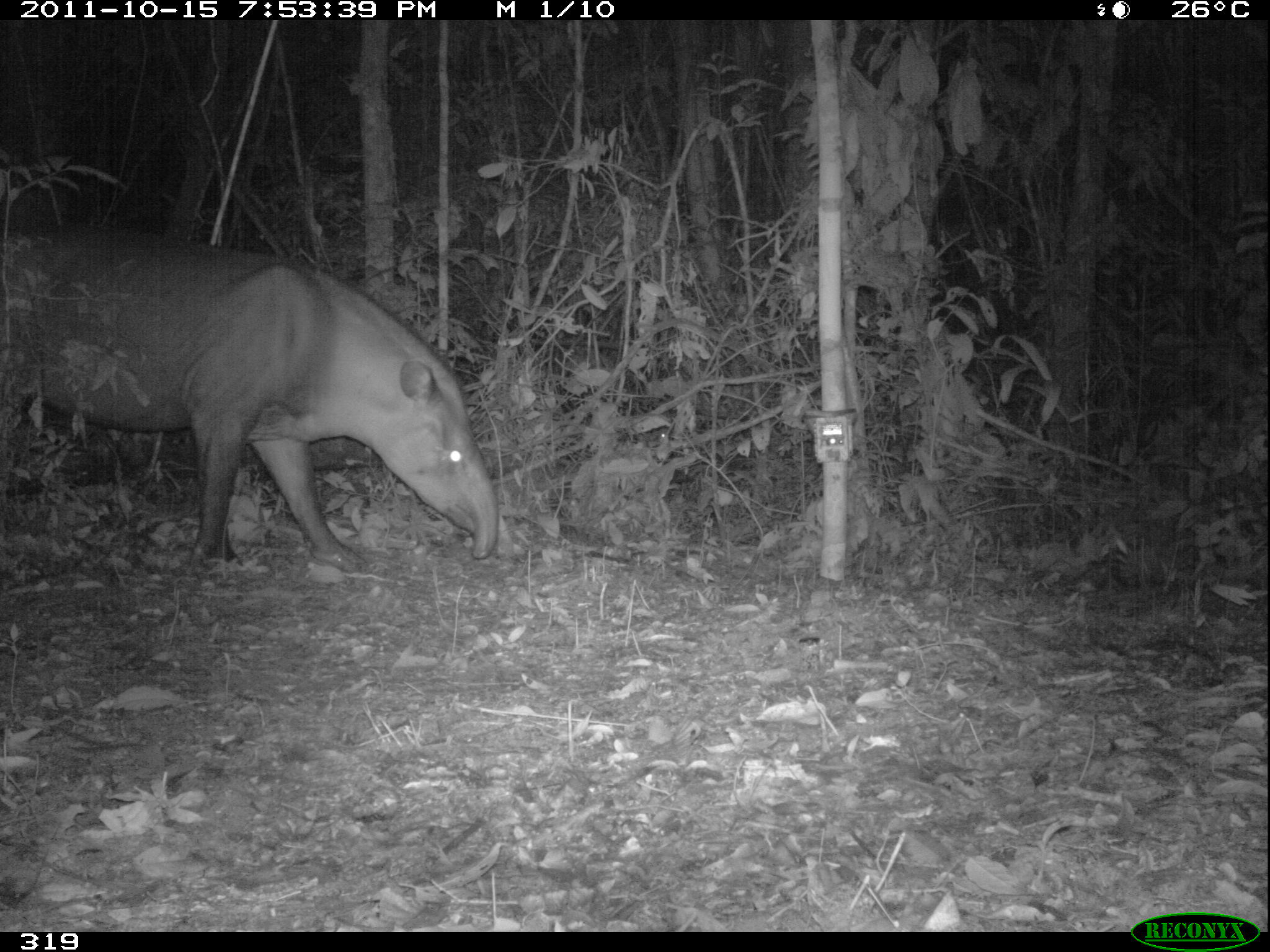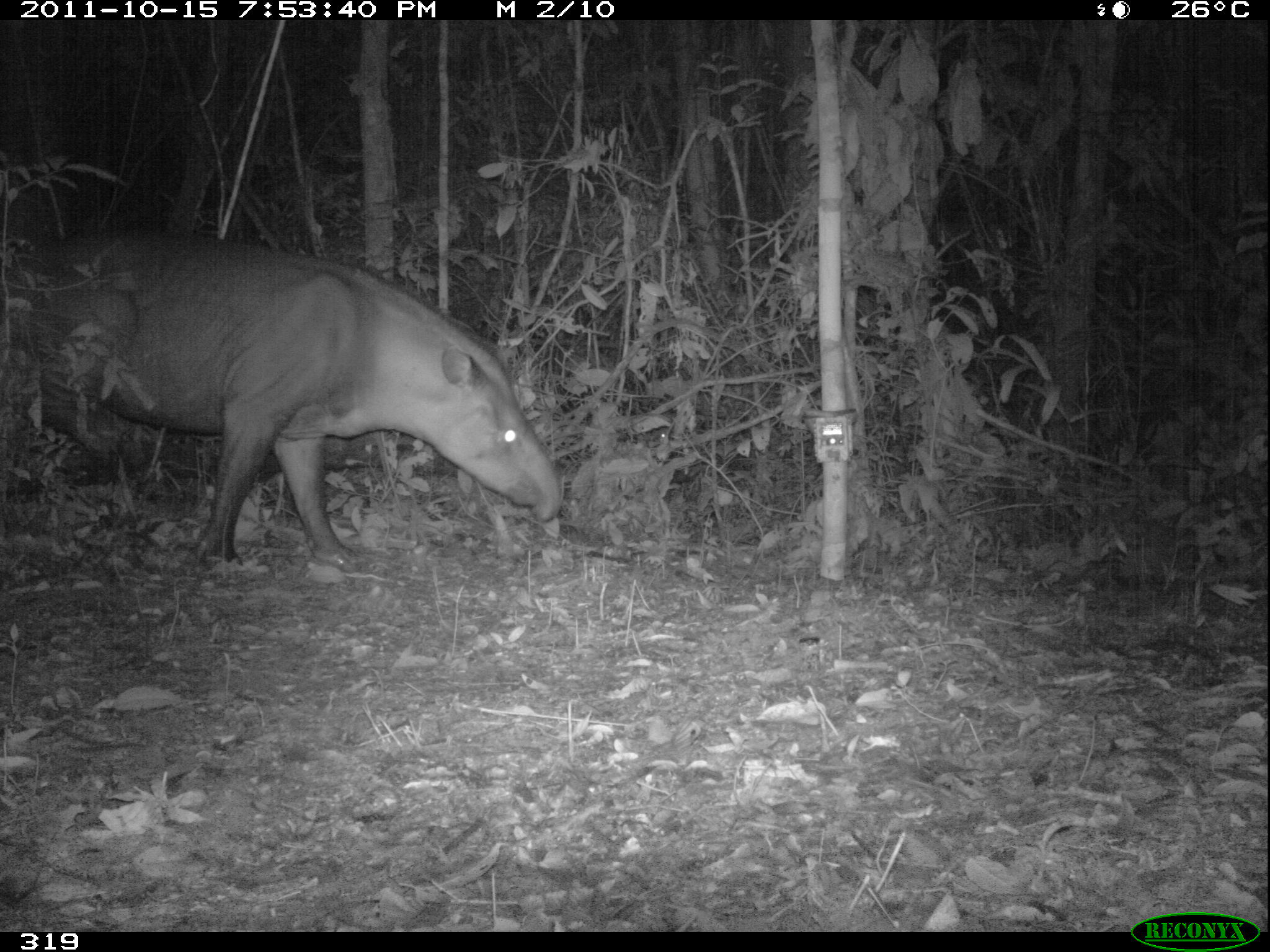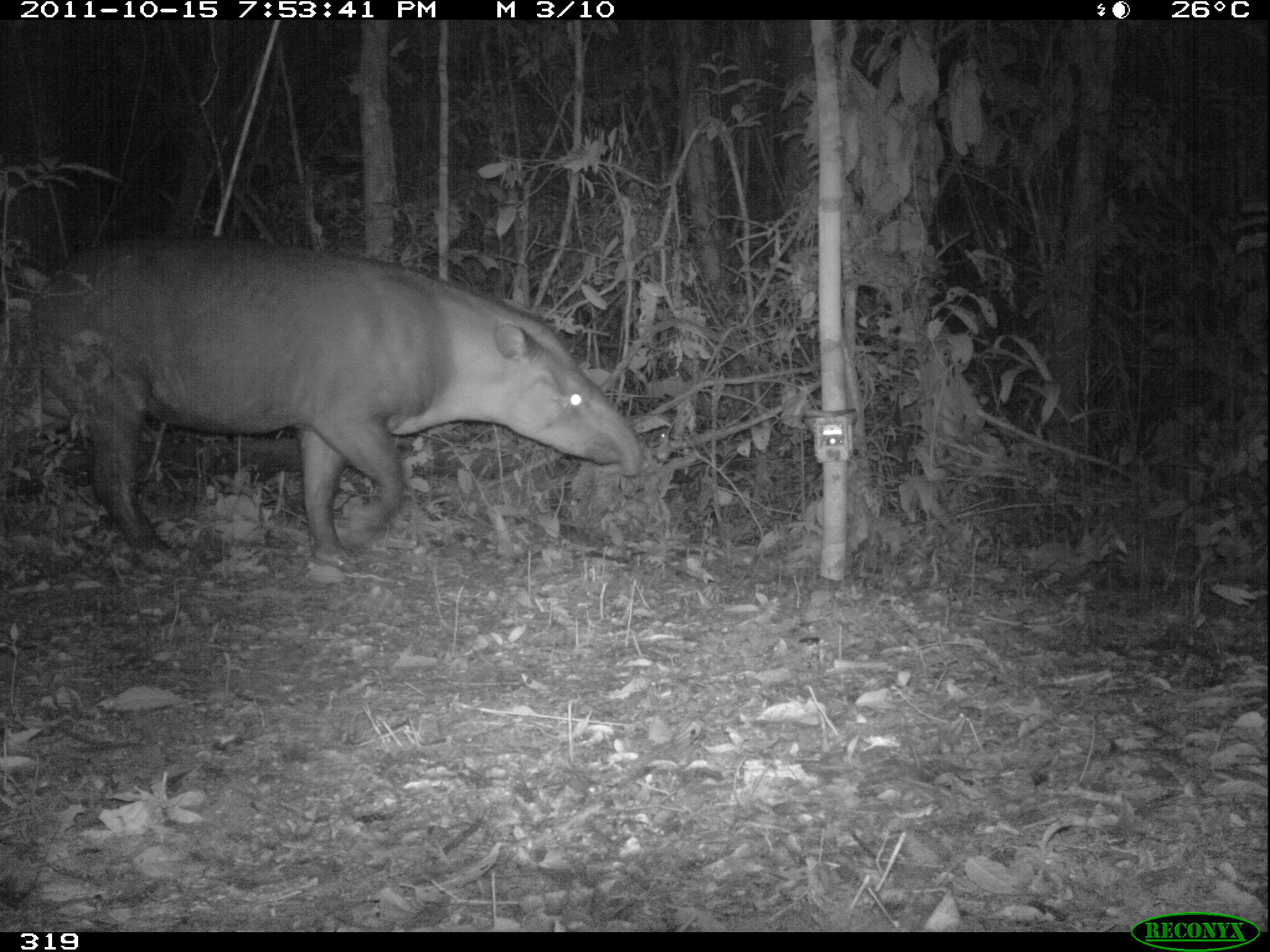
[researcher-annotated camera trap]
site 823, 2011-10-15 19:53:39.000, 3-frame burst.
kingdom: Animalia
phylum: Chordata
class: Mammalia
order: Perissodactyla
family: Tapiridae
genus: Tapirus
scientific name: Tapirus terrestris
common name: south american tapir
Tapirus terrestris (south american tapir).